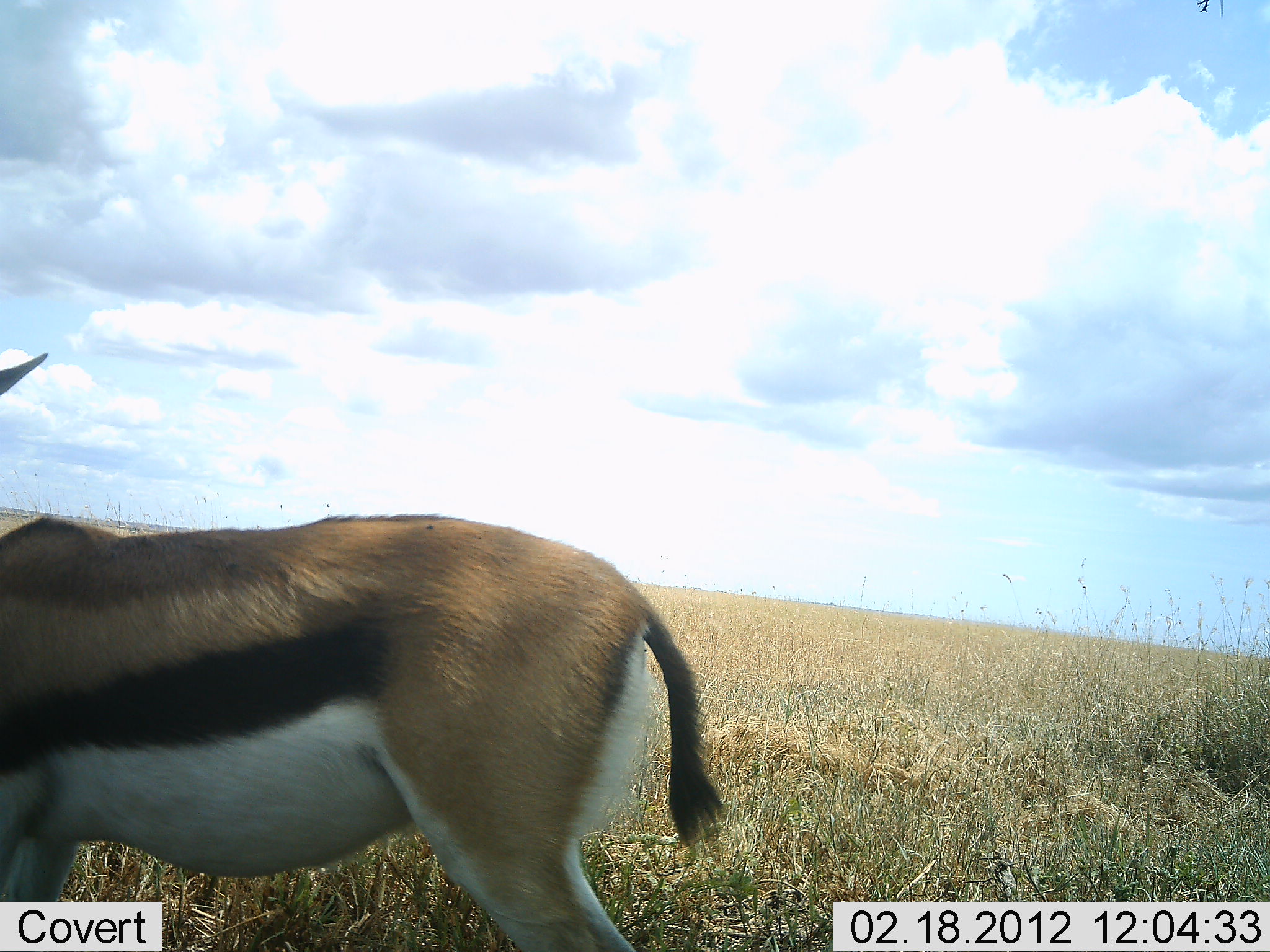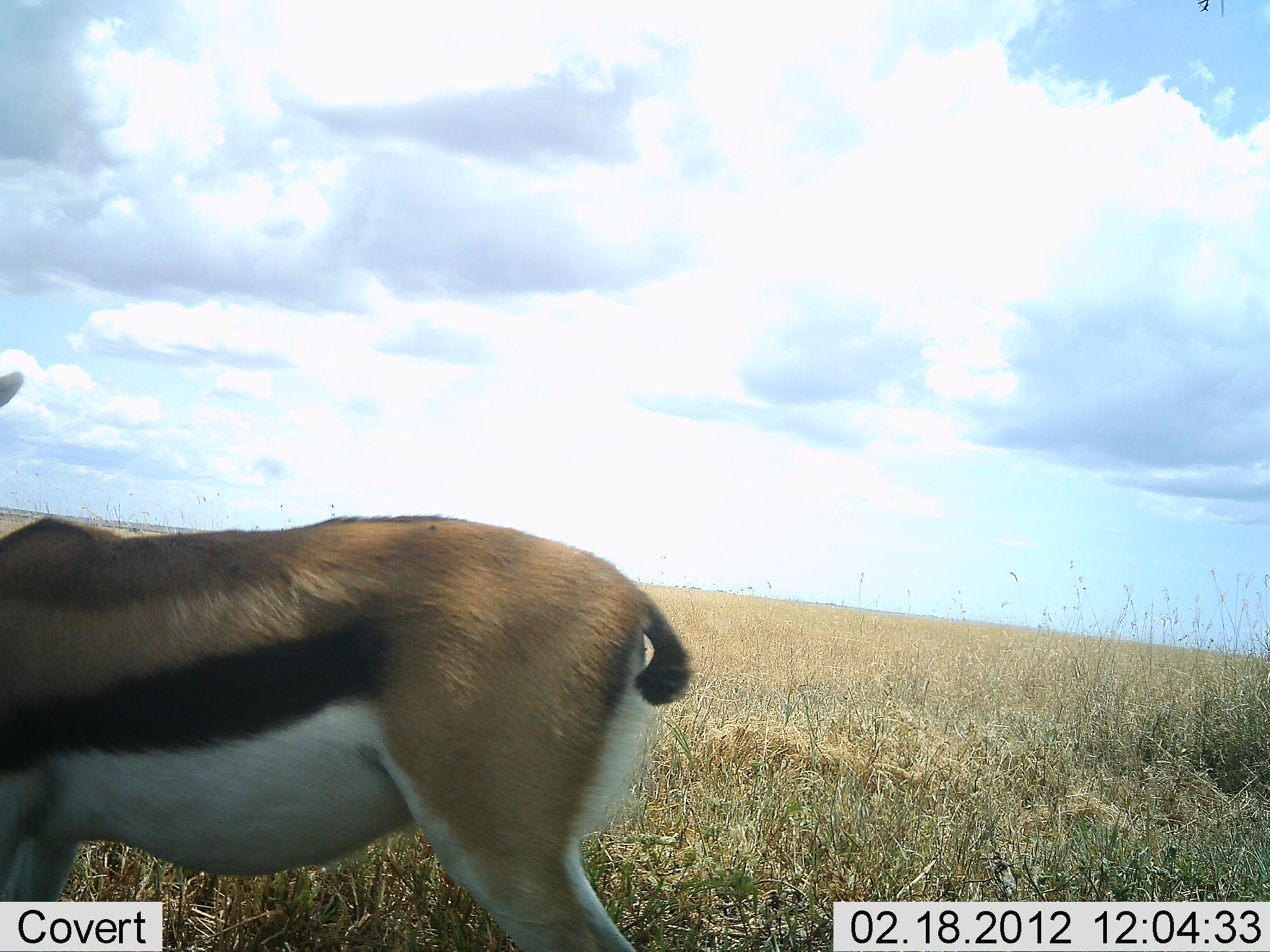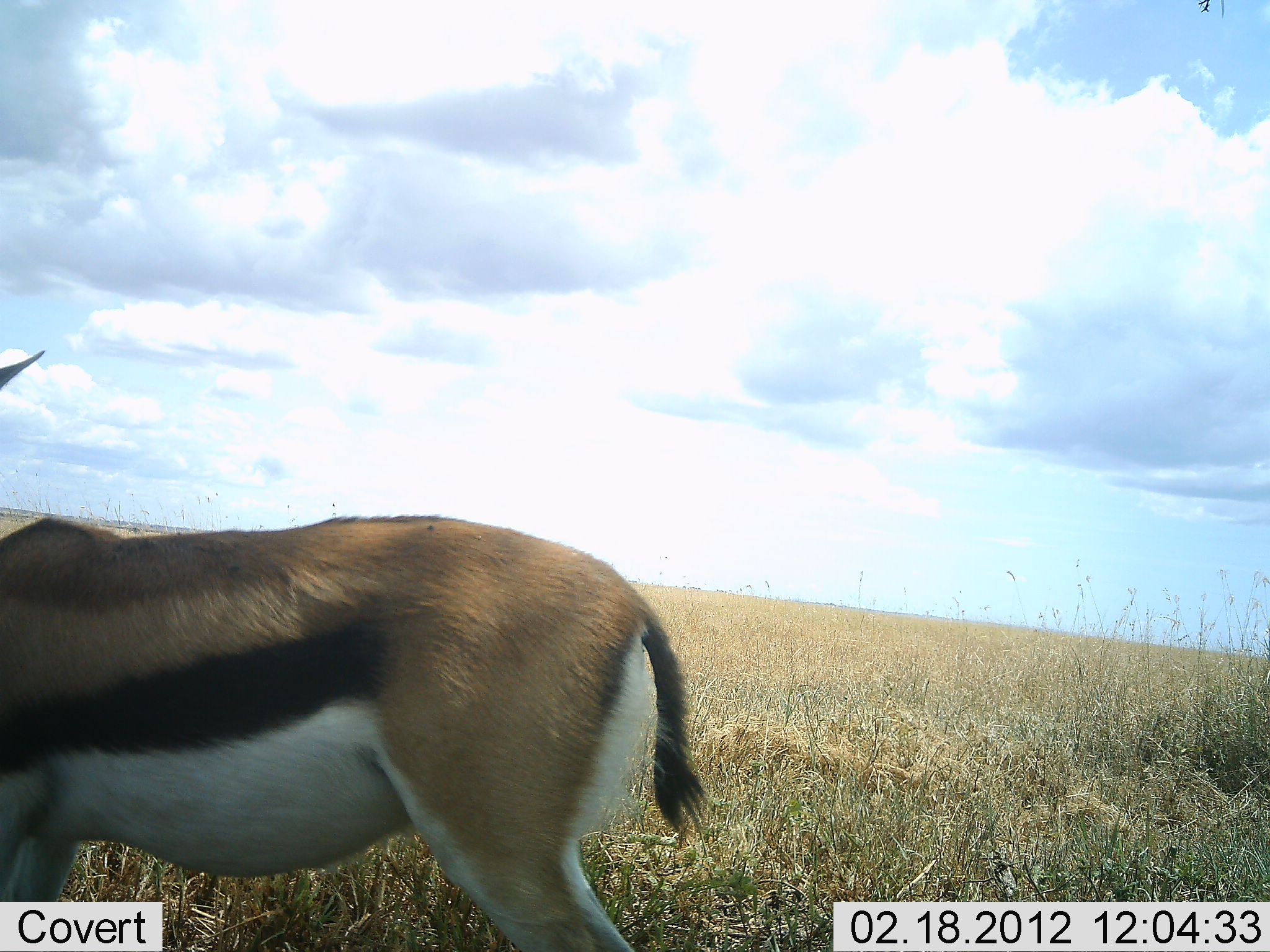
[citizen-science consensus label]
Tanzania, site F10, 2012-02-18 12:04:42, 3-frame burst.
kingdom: Animalia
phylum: Chordata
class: Mammalia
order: Artiodactyla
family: Bovidae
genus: Eudorcas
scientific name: Eudorcas thomsonii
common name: thomson's gazelle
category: gazellethomsons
Gazellethomsons (thomson's gazelle) (Eudorcas thomsonii), count 1. Behavior (volunteer vote fractions): standing 92%, resting 0%, moving 8%, interacting 0%. Young present (vote fraction): 0%. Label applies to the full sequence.